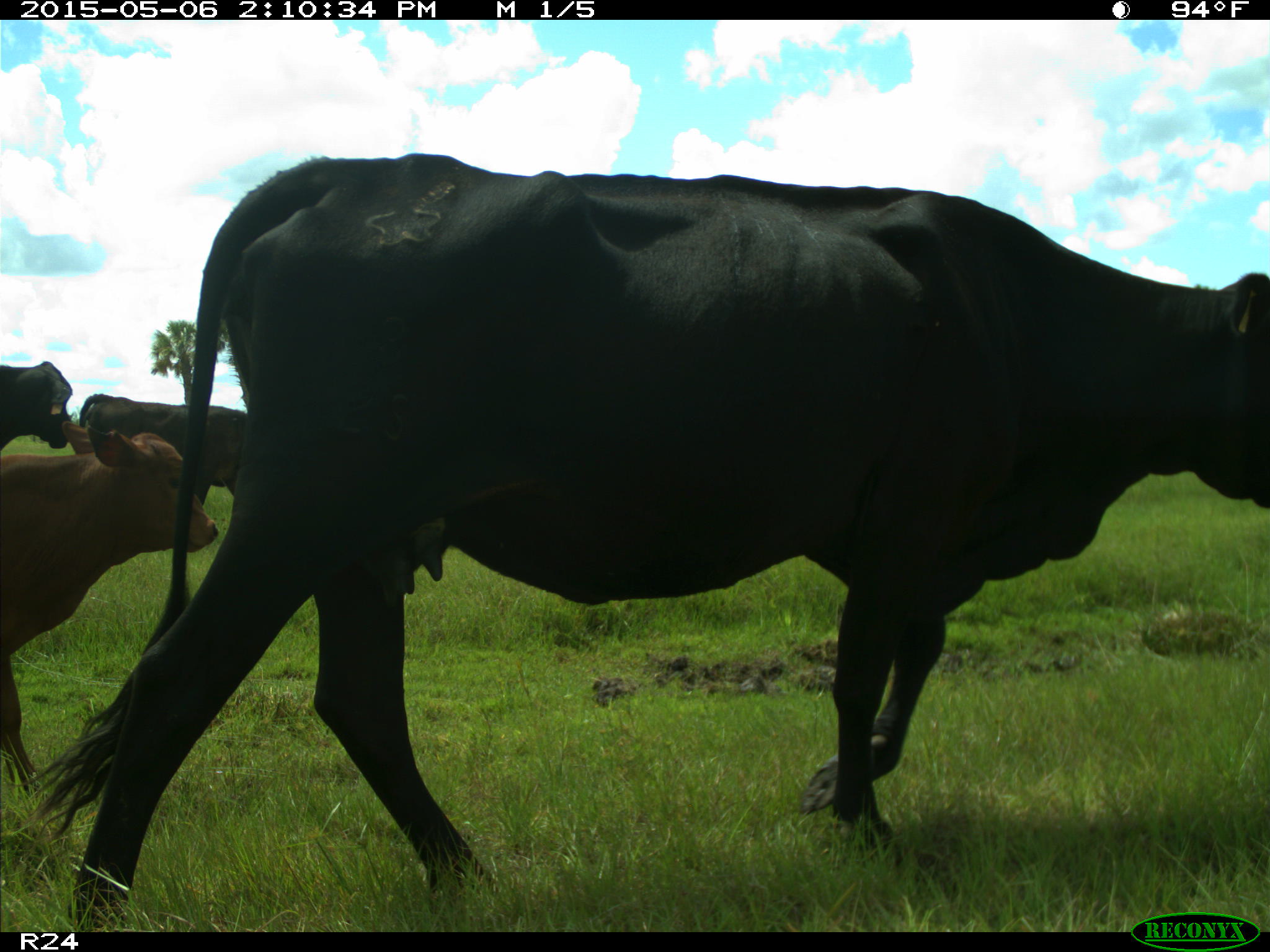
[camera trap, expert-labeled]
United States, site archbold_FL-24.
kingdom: Animalia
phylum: Chordata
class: Mammalia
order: Artiodactyla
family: Bovidae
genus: Bos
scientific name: Bos taurus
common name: domestic cow